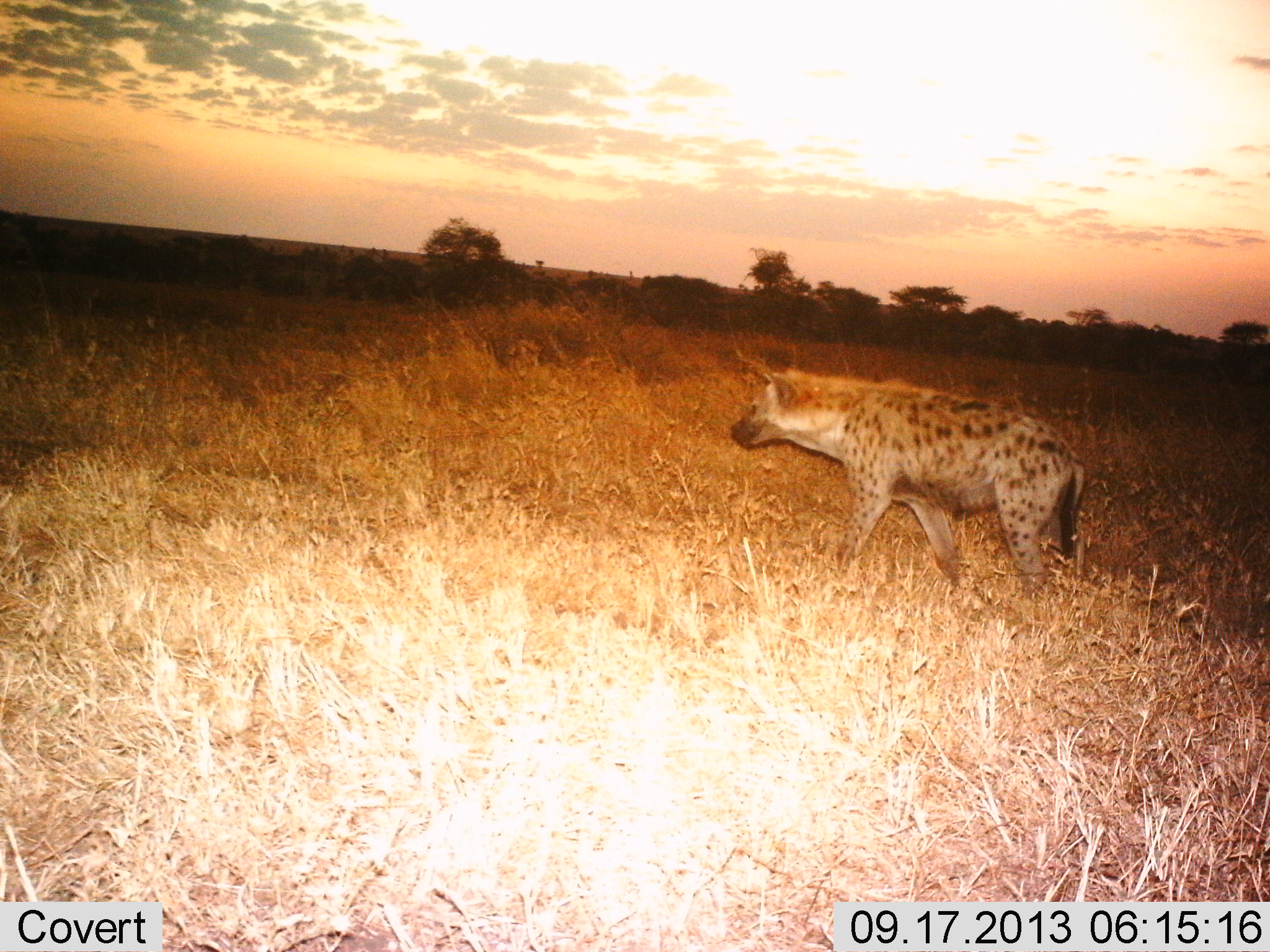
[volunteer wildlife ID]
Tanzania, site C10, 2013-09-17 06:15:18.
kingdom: Animalia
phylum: Chordata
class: Mammalia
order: Carnivora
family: Hyaenidae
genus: Crocuta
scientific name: Crocuta crocuta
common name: spotted hyena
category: hyenaspotted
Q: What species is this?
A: Hyenaspotted (spotted hyena) (Crocuta crocuta).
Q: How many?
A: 1.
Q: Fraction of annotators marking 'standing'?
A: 28%.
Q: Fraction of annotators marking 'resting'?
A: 0%.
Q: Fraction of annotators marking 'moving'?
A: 80%.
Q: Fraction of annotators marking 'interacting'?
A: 0%.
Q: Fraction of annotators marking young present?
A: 0%.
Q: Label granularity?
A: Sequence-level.